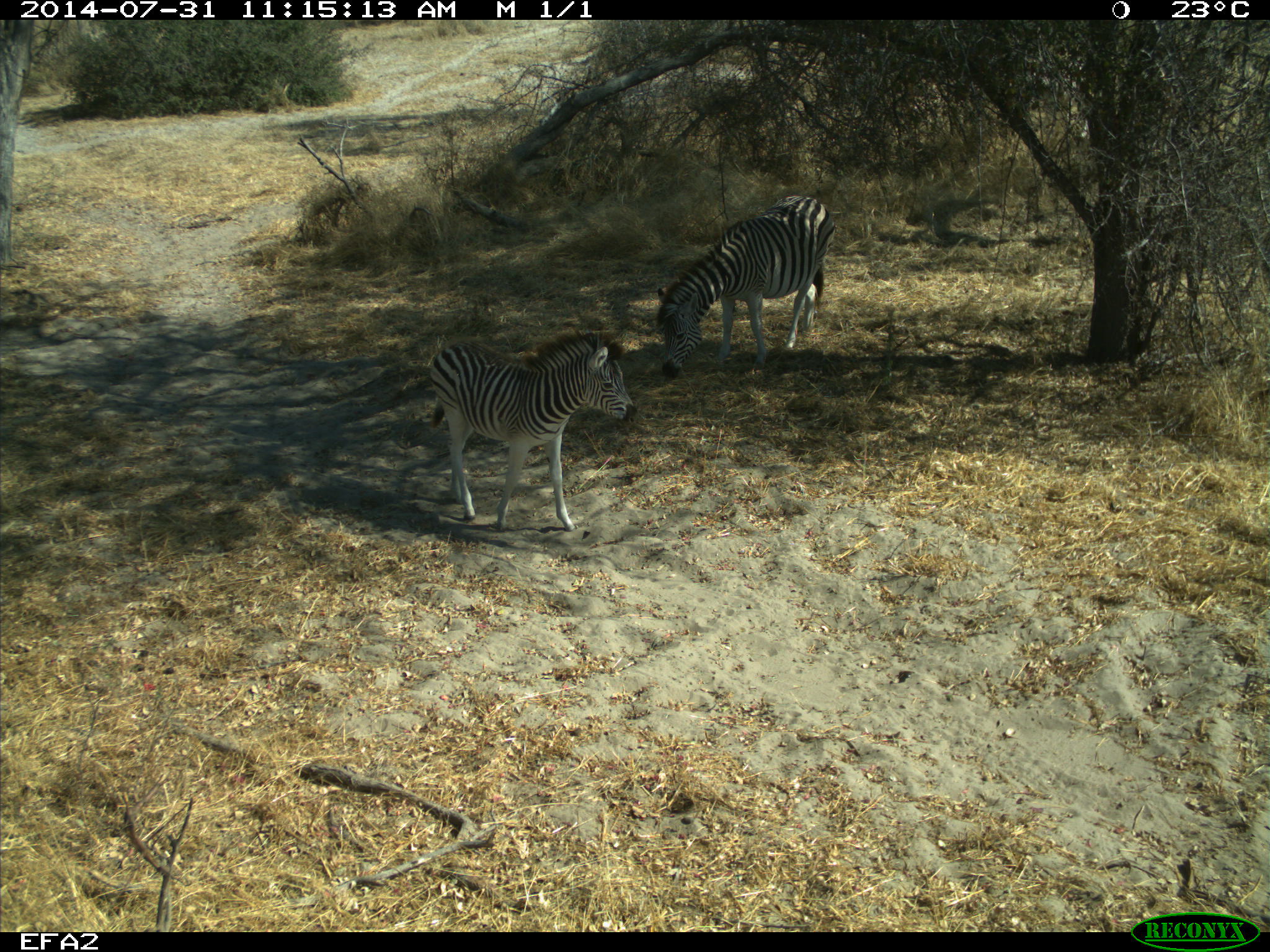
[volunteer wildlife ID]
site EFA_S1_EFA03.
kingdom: Animalia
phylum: Chordata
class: Mammalia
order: Perissodactyla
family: Equidae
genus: Equus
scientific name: Equus quagga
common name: plains zebra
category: zebraplains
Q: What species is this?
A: Zebraplains (plains zebra) (Equus quagga).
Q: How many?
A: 2.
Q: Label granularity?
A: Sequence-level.